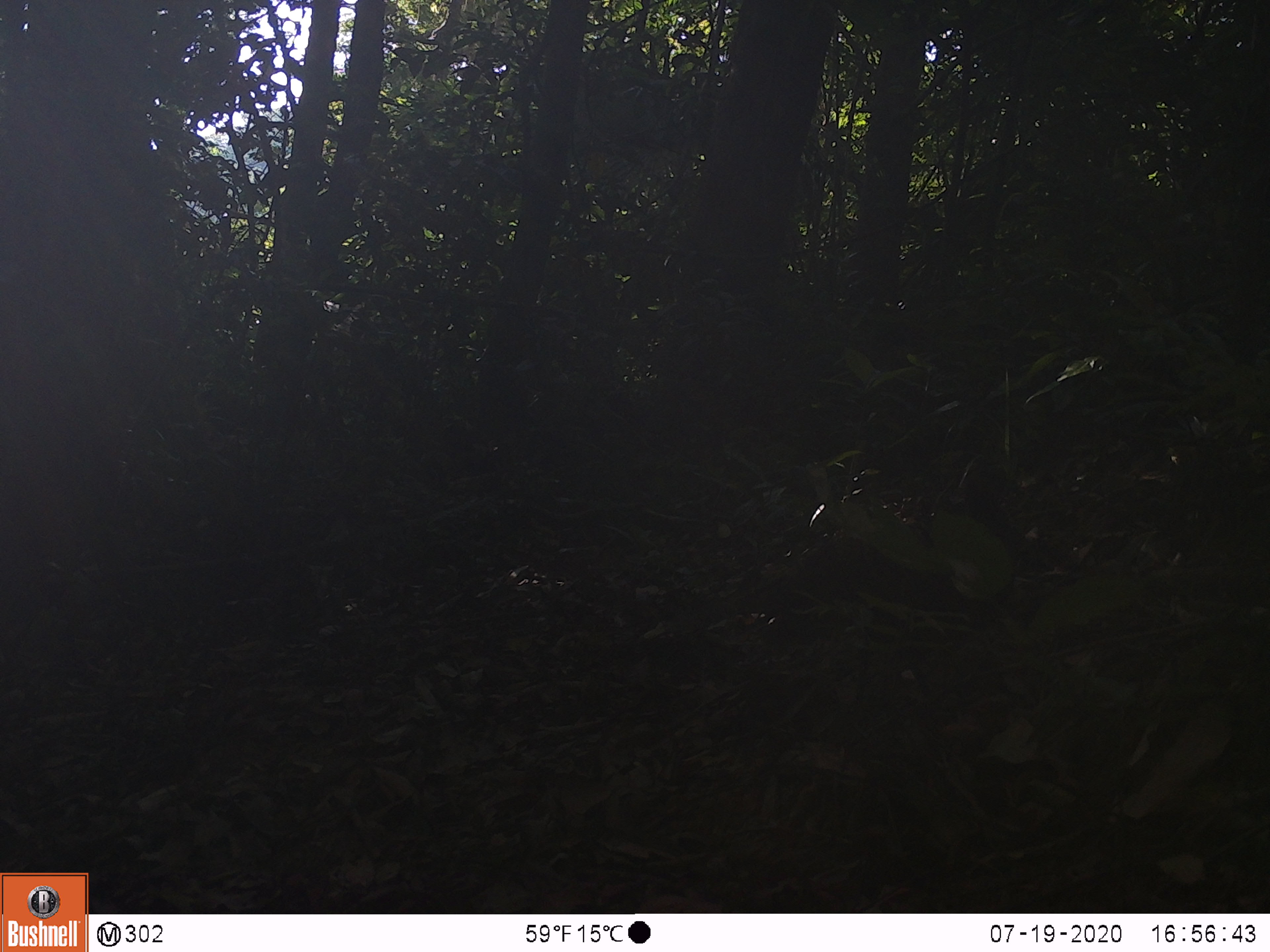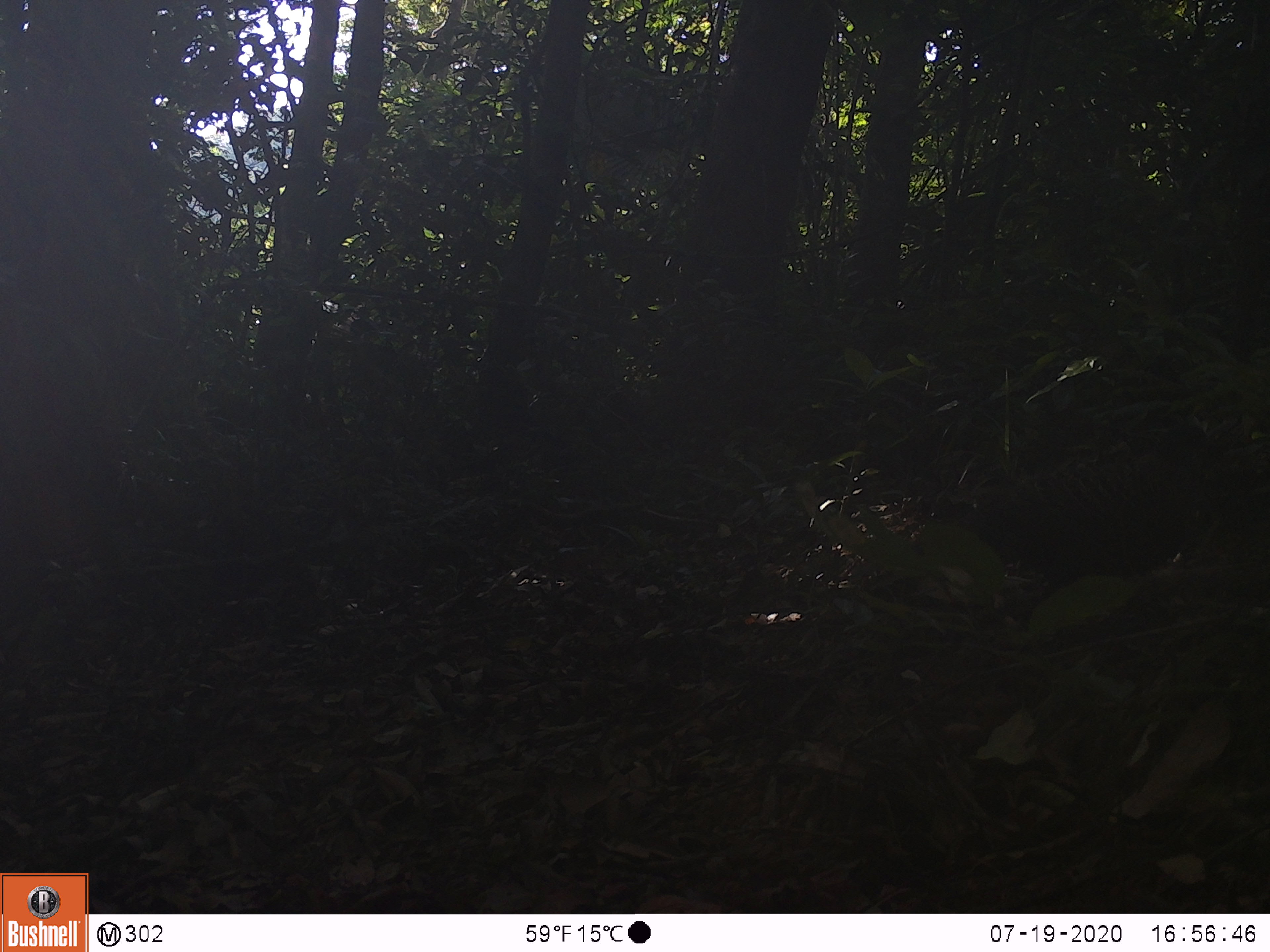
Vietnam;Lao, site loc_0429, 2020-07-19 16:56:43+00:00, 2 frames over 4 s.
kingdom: Animalia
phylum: Chordata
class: Aves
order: Galliformes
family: Phasianidae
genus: Polyplectron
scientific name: Polyplectron bicalcaratum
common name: gray peacock-pheasant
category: grey peacock pheasant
Grey peacock pheasant (gray peacock-pheasant) (Polyplectron bicalcaratum). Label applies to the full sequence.